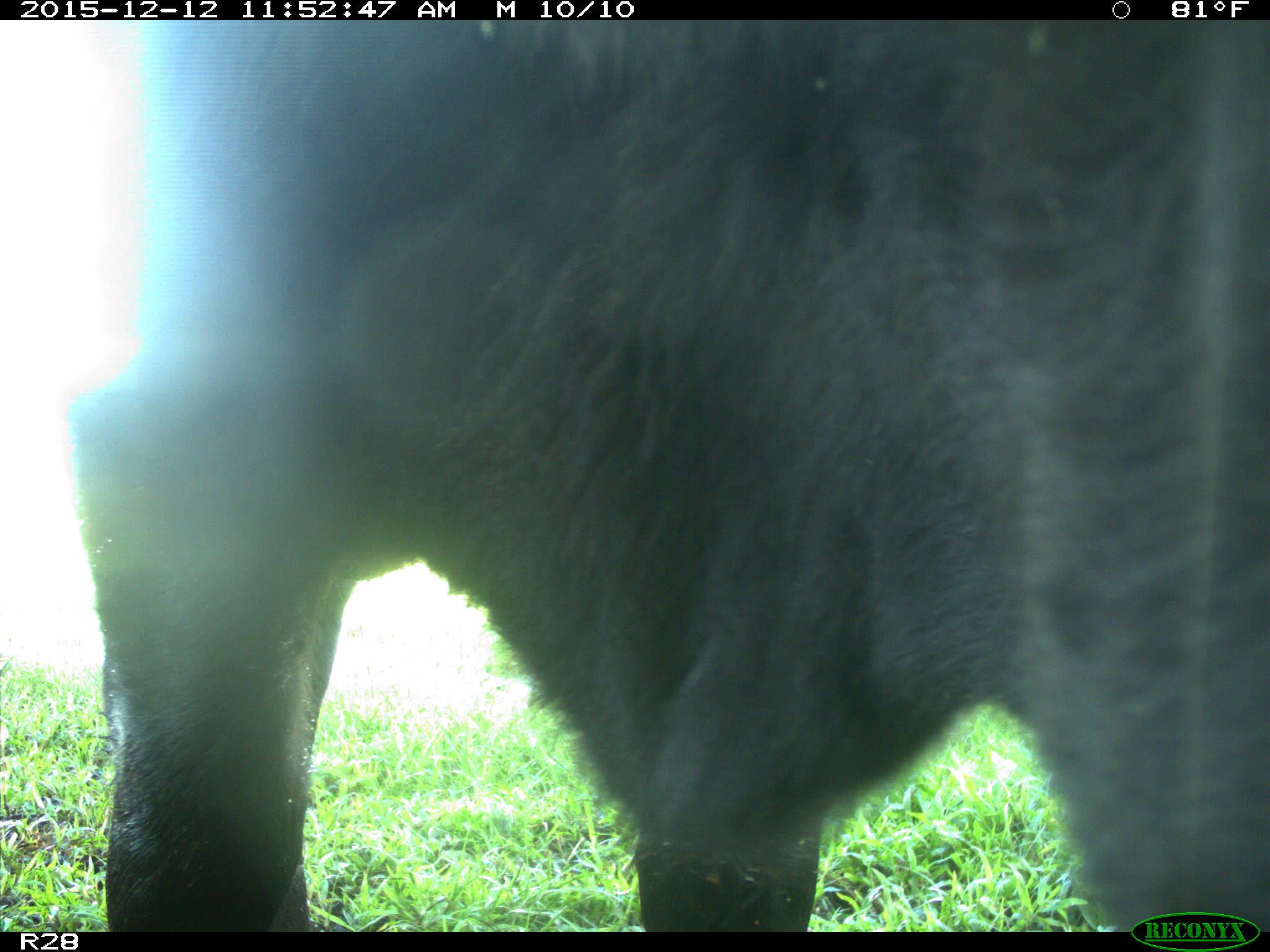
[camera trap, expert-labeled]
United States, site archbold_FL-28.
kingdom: Animalia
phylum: Chordata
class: Mammalia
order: Artiodactyla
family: Bovidae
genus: Bos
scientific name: Bos taurus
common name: domestic cow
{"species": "Bos taurus (domestic cow)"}